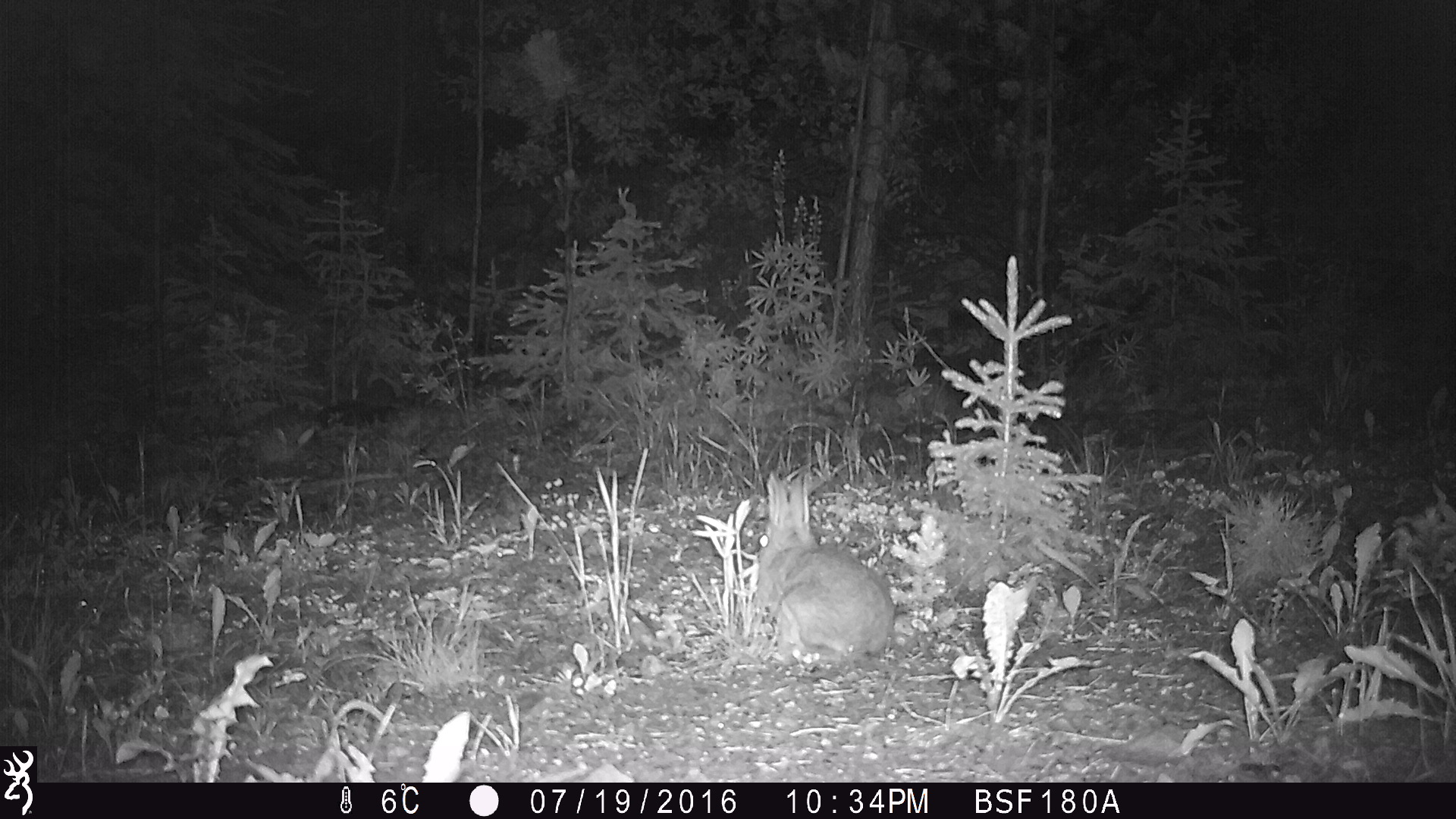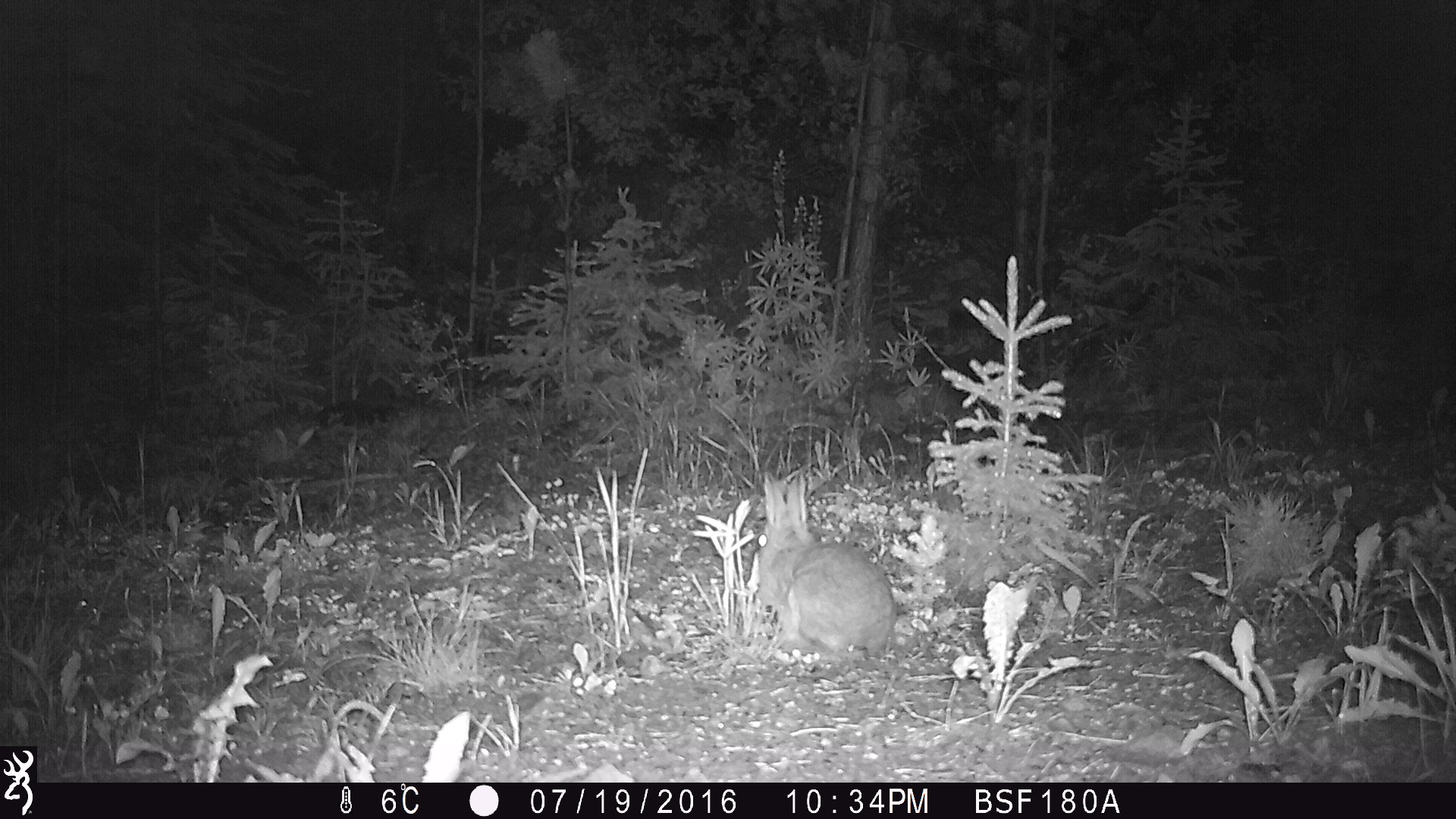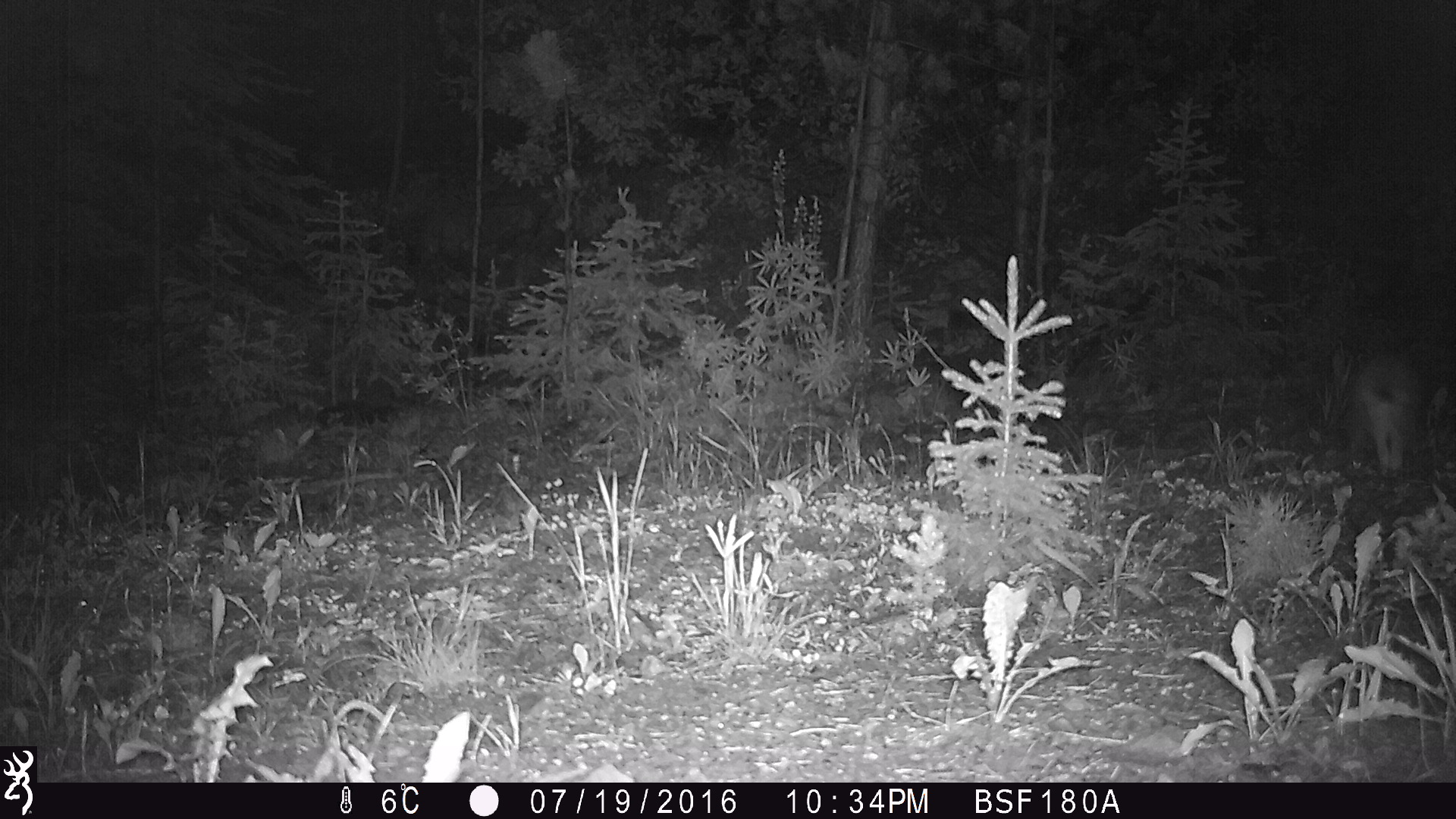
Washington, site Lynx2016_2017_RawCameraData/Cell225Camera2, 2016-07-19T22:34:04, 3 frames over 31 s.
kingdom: Animalia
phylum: Chordata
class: Mammalia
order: Lagomorpha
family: Leporidae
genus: Lepus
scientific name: Lepus americanus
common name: snowshoe hare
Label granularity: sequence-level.